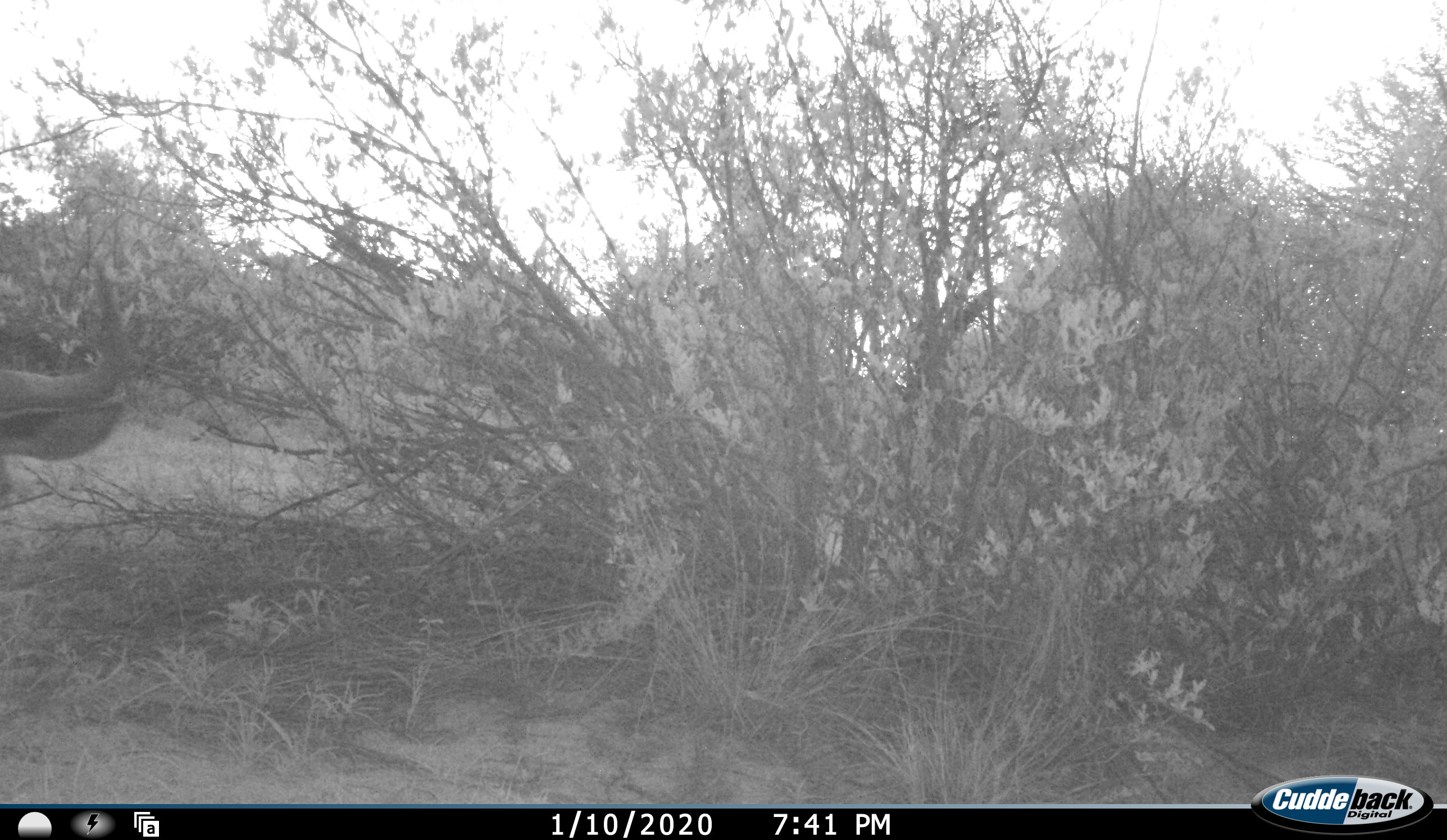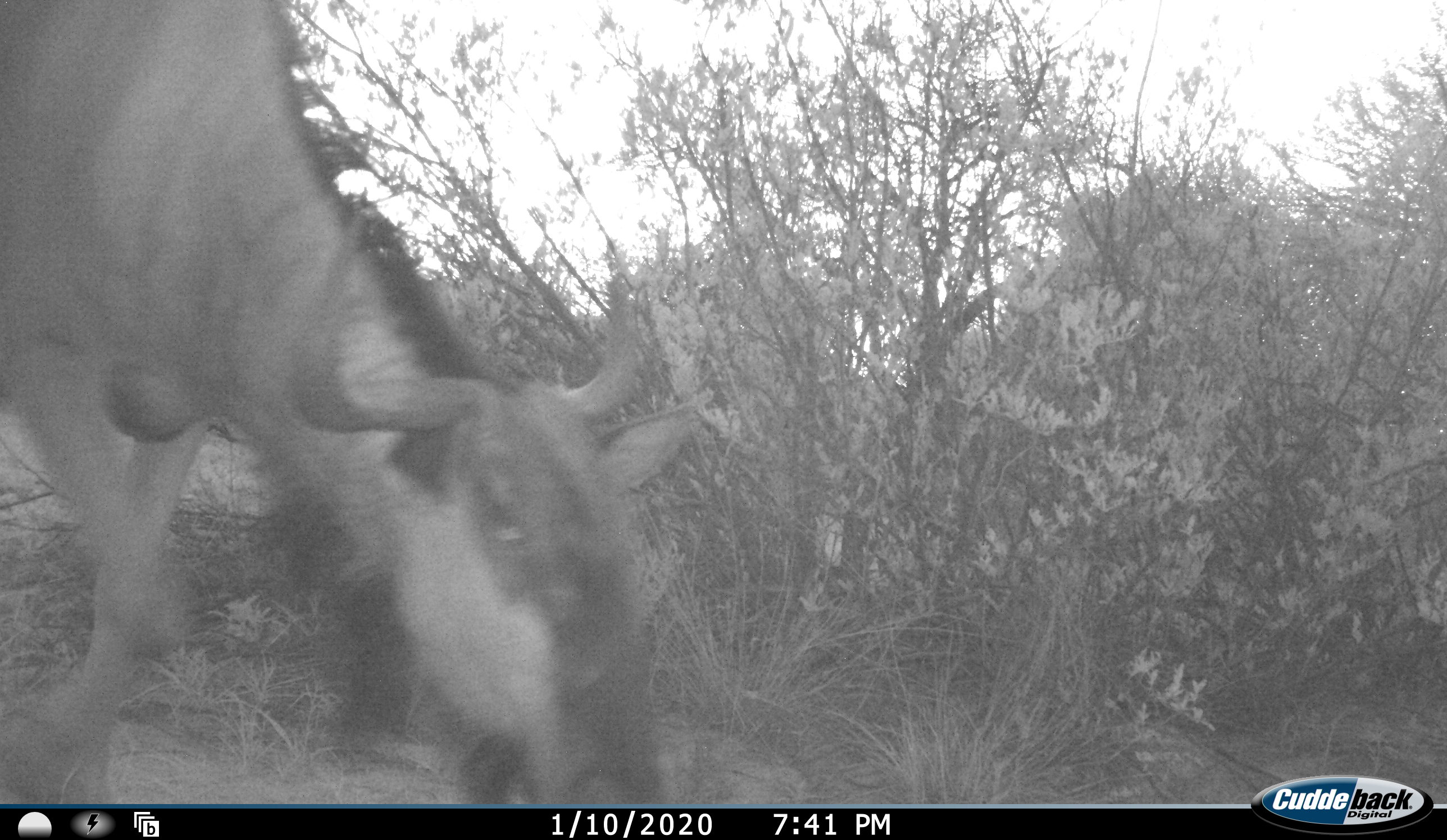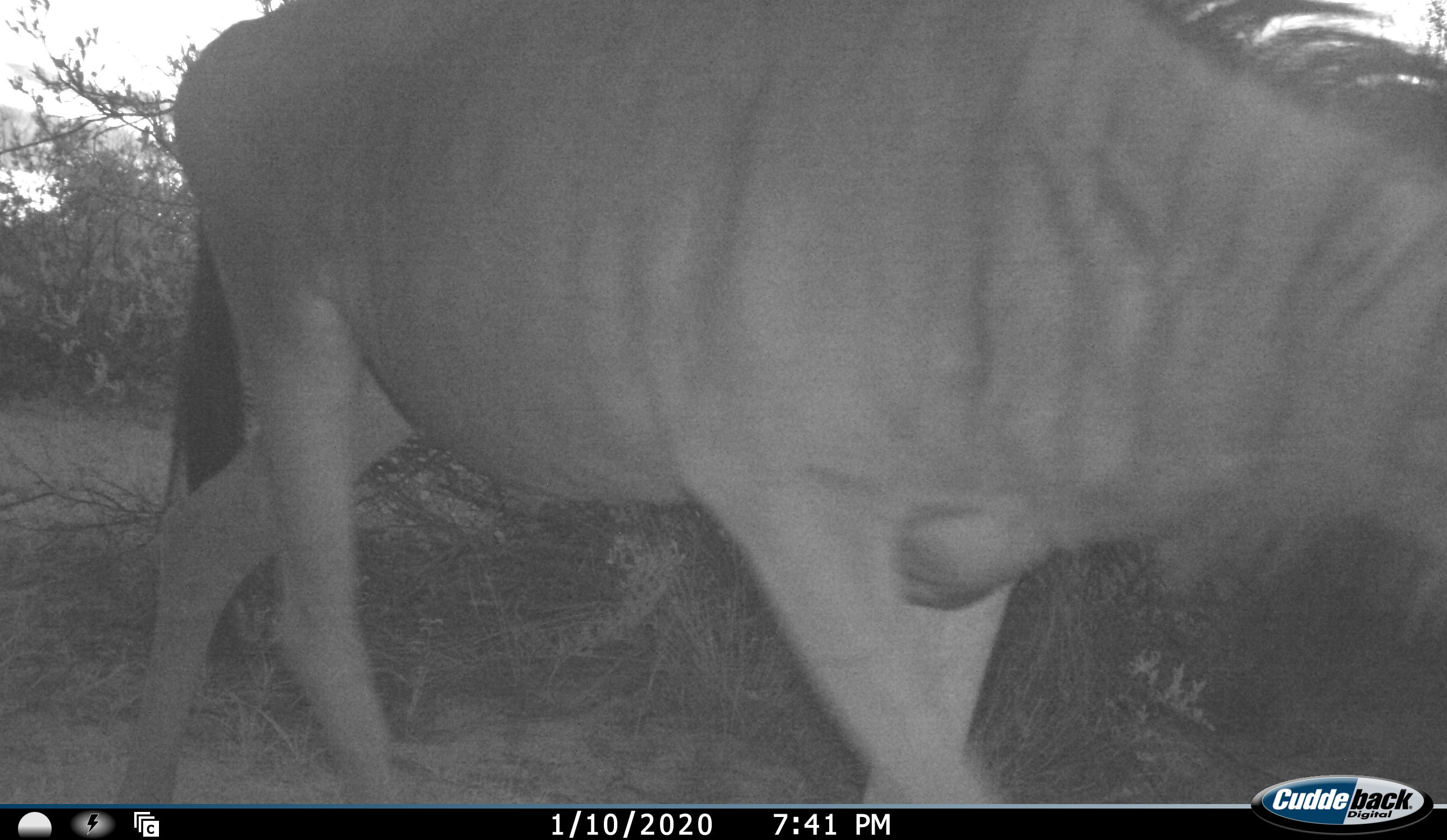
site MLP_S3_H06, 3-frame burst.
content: unidentified animal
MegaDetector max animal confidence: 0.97